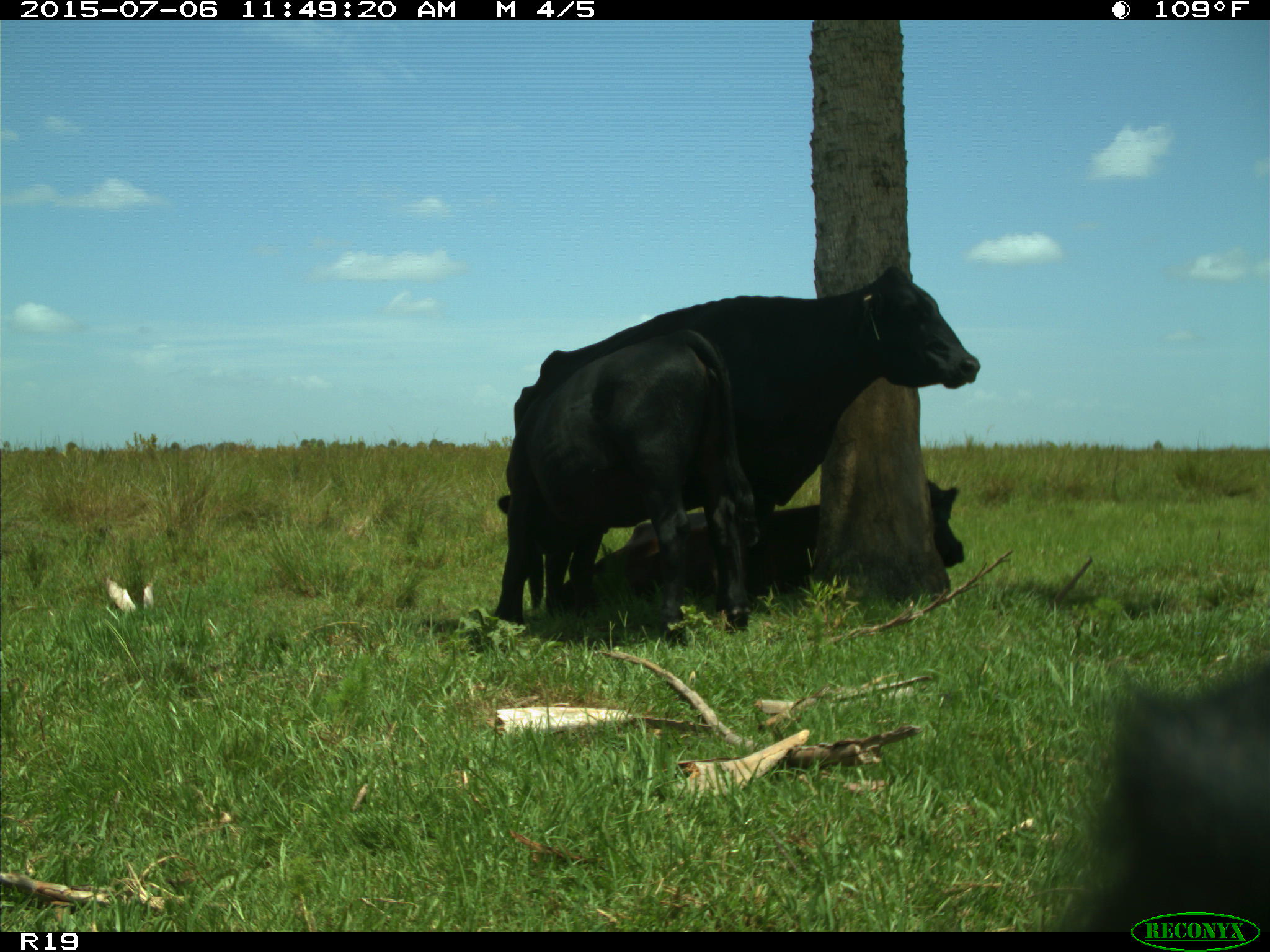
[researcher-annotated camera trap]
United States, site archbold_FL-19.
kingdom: Animalia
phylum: Chordata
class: Mammalia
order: Artiodactyla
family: Bovidae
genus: Bos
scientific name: Bos taurus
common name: domestic cow